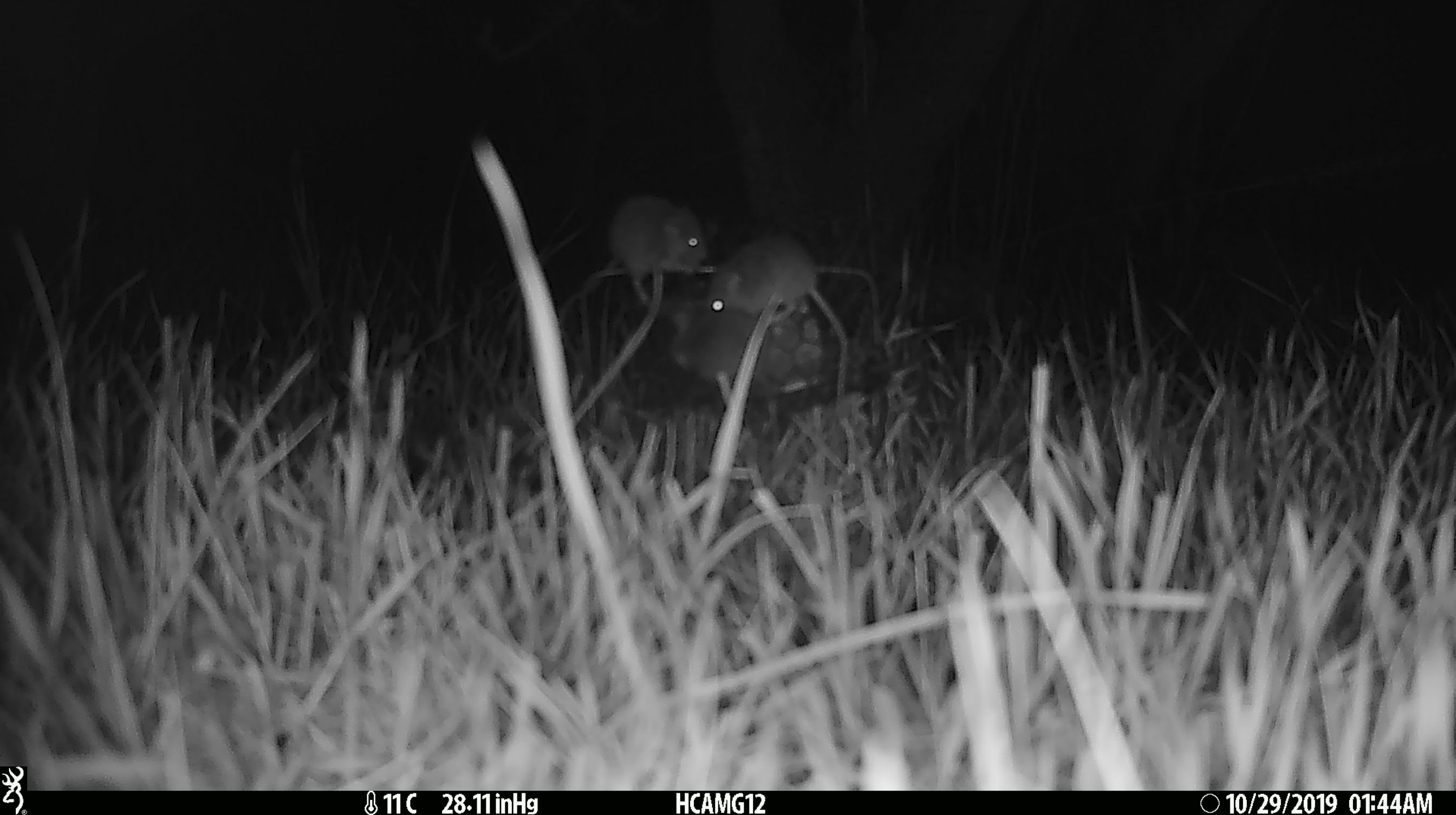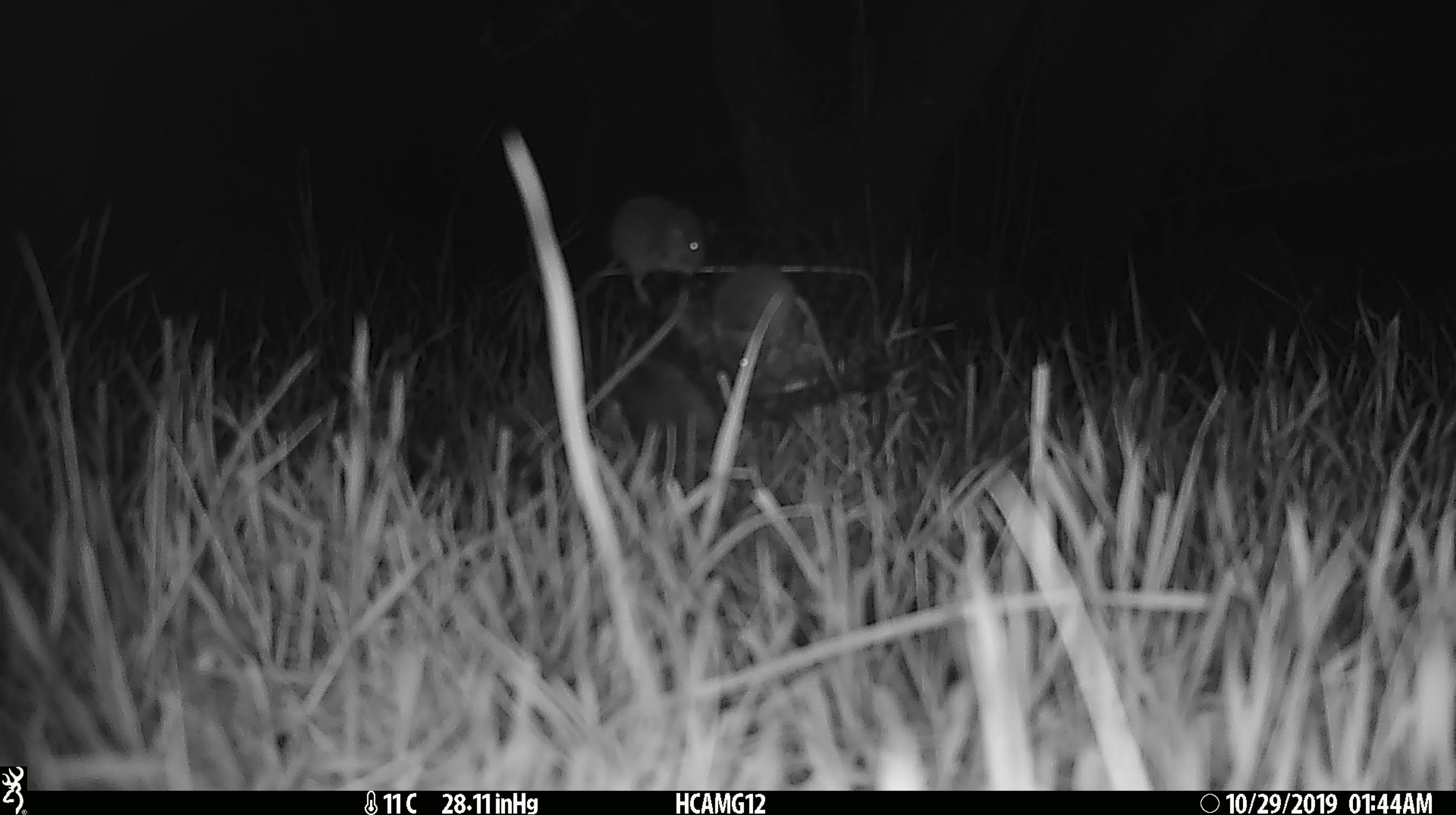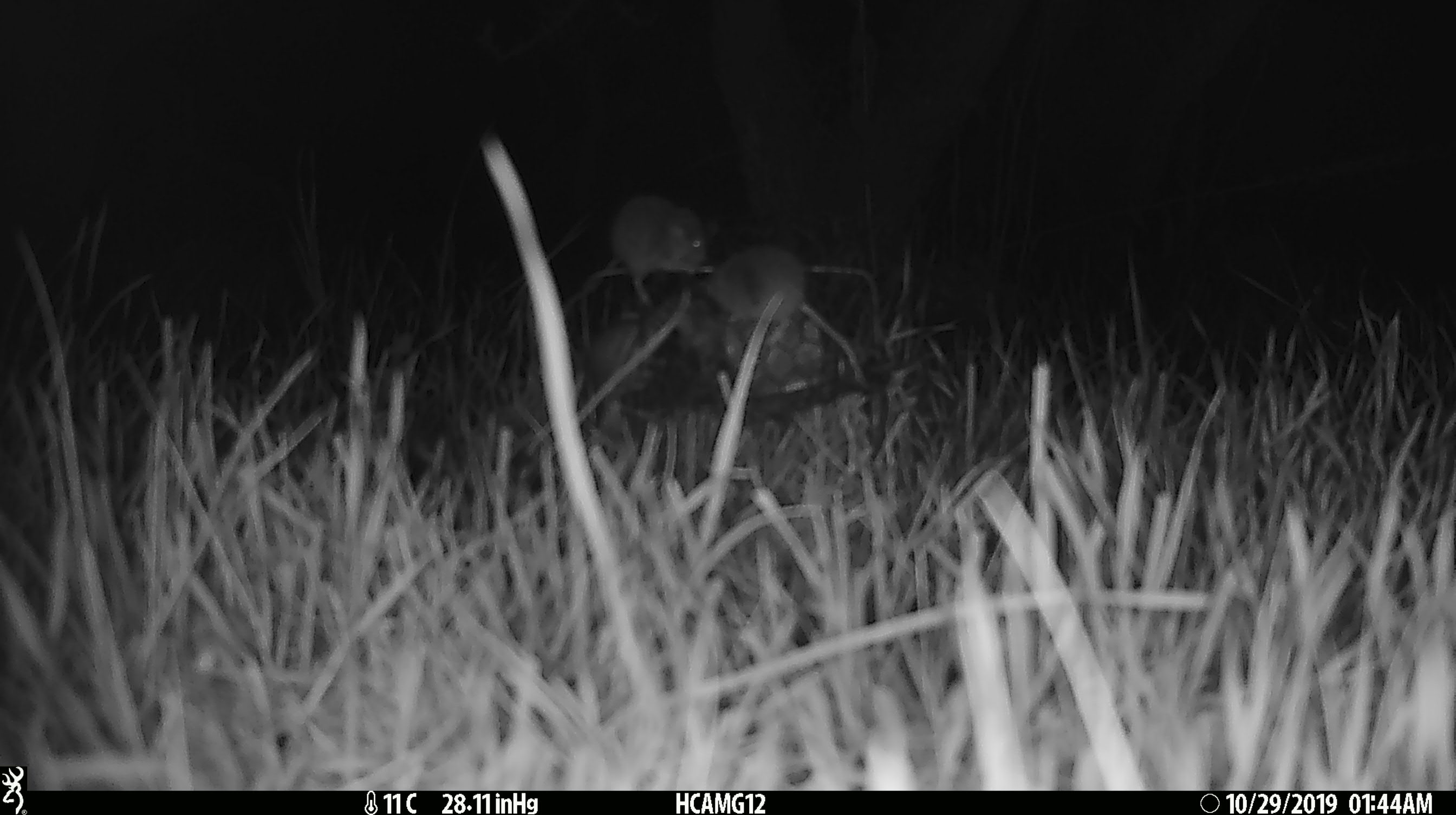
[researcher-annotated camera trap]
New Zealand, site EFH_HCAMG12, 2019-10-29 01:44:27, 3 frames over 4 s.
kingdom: Animalia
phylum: Chordata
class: Mammalia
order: Rodentia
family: Muridae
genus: Mus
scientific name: Mus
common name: mouse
Mouse (Mus).